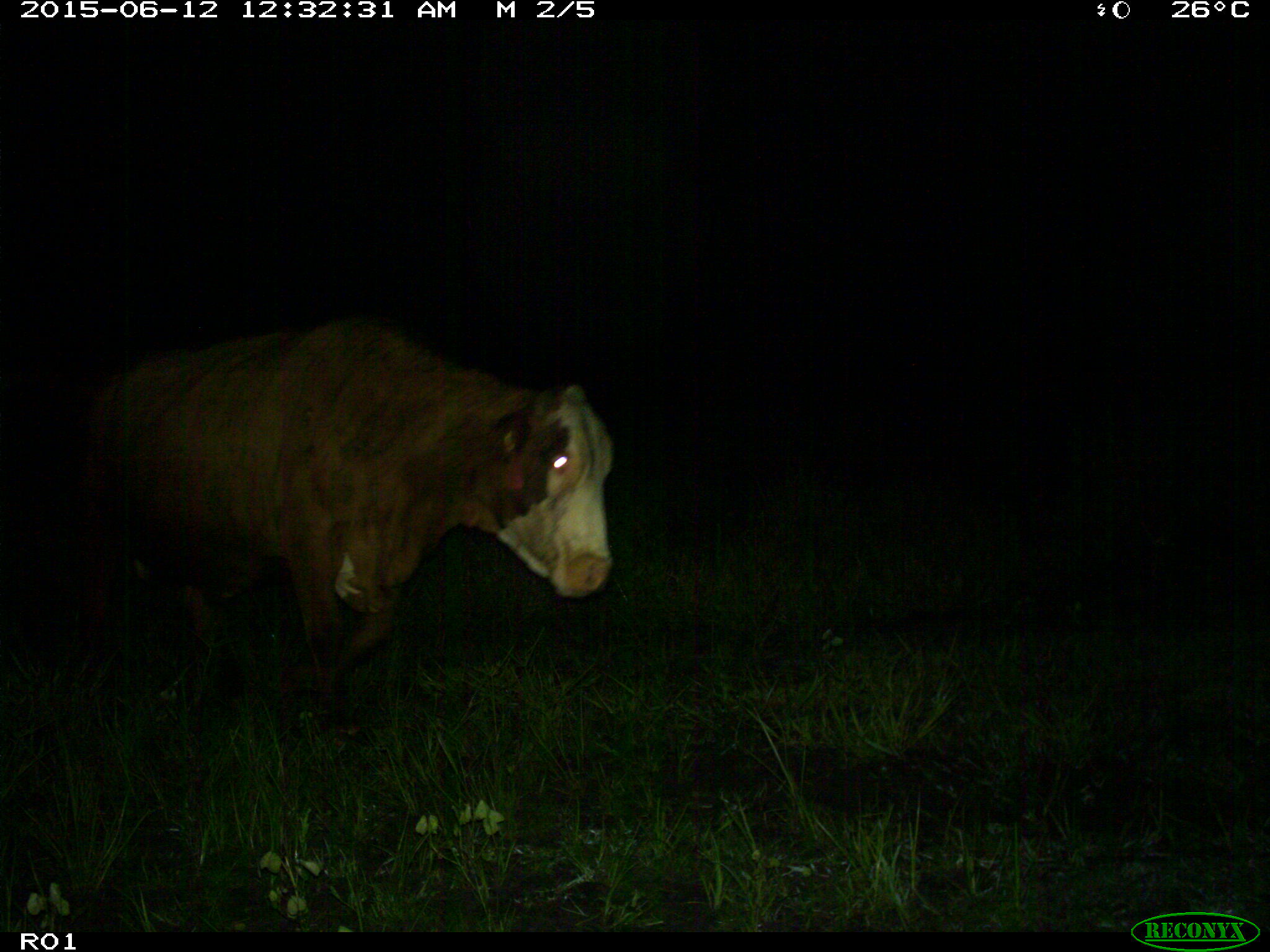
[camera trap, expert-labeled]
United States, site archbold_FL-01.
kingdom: Animalia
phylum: Chordata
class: Mammalia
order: Artiodactyla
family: Bovidae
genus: Bos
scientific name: Bos taurus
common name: domestic cow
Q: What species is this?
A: Bos taurus (domestic cow).